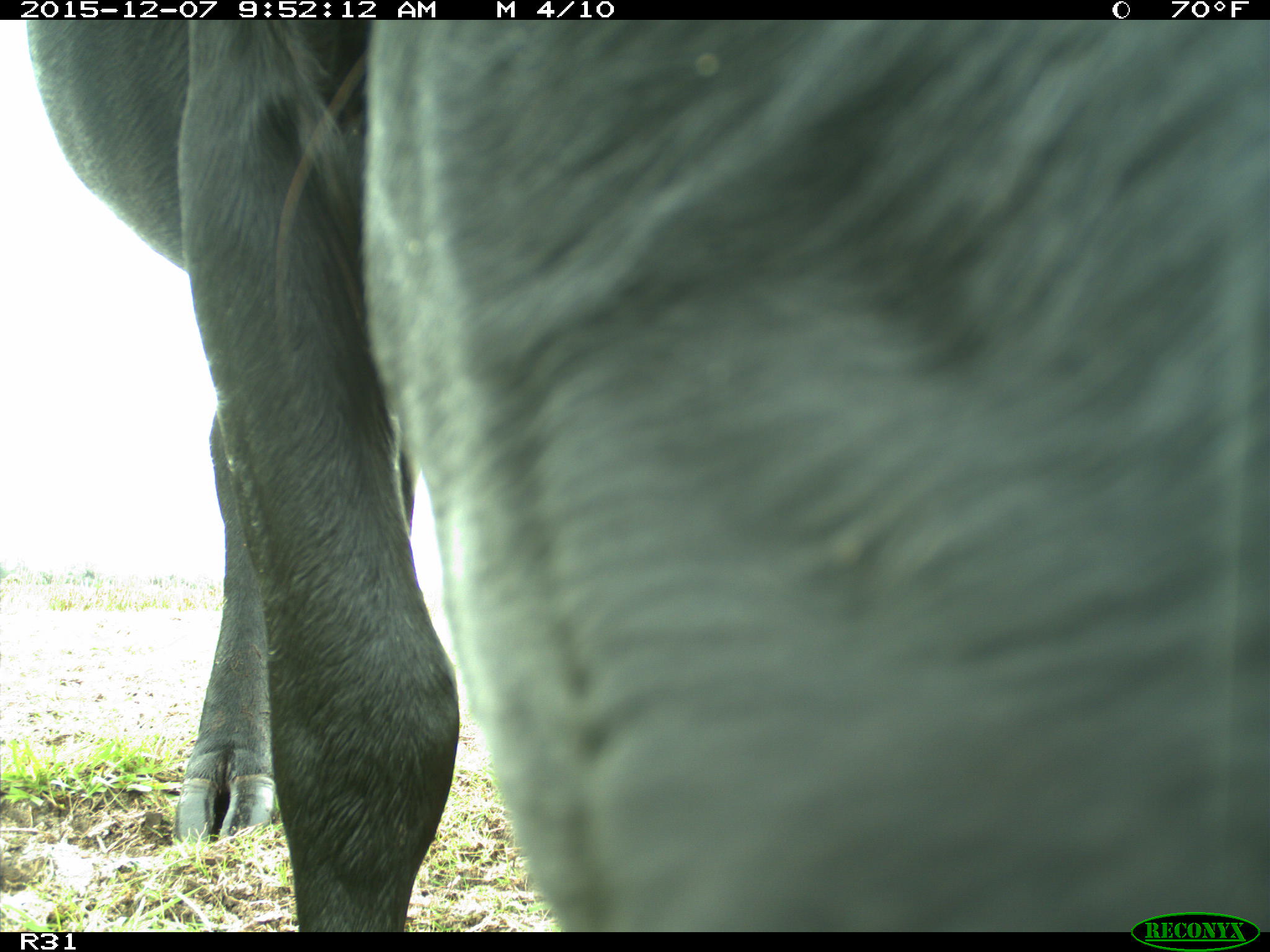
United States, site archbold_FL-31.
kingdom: Animalia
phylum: Chordata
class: Mammalia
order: Artiodactyla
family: Bovidae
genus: Bos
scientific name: Bos taurus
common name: domestic cow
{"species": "Bos taurus (domestic cow)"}